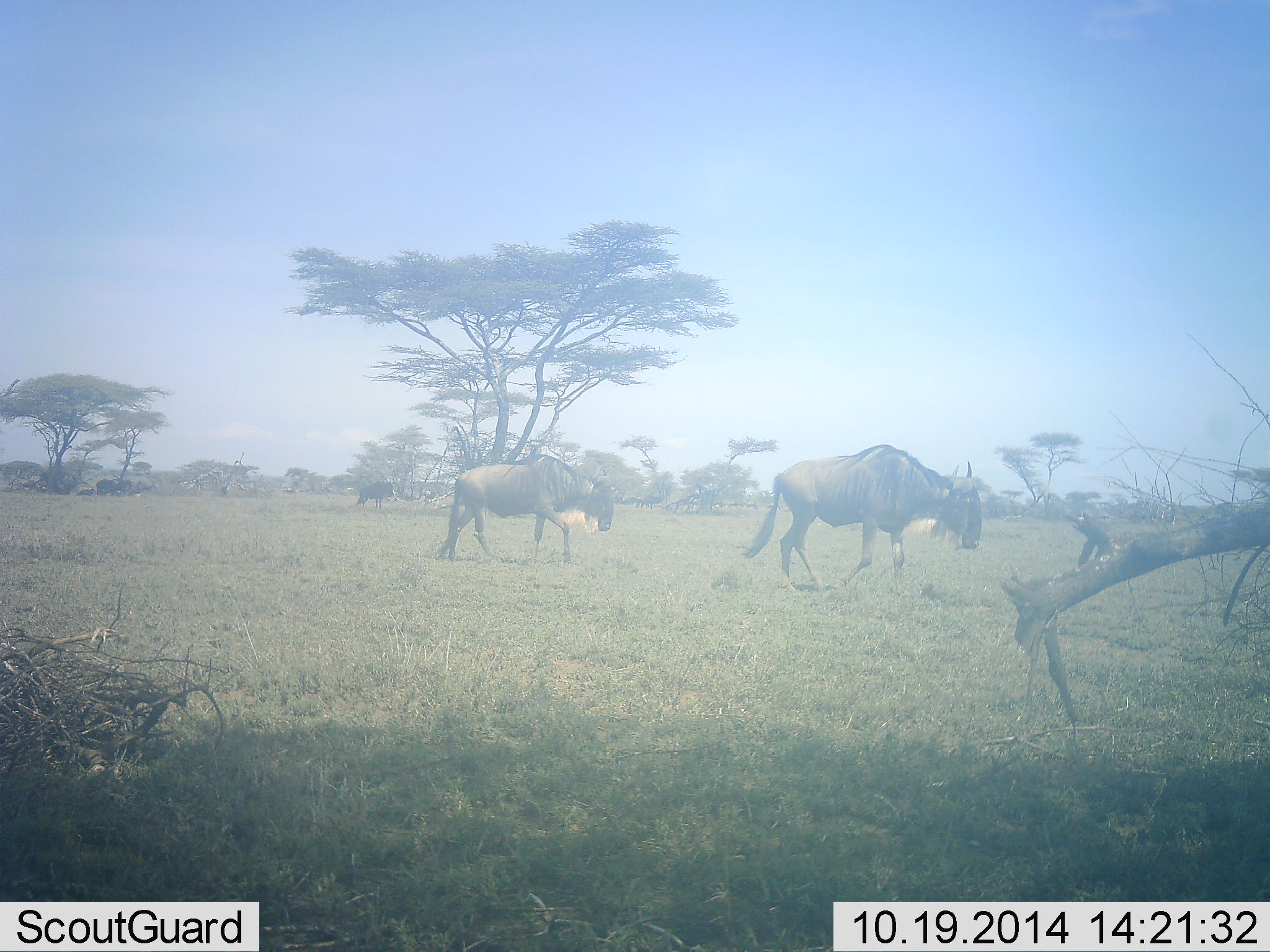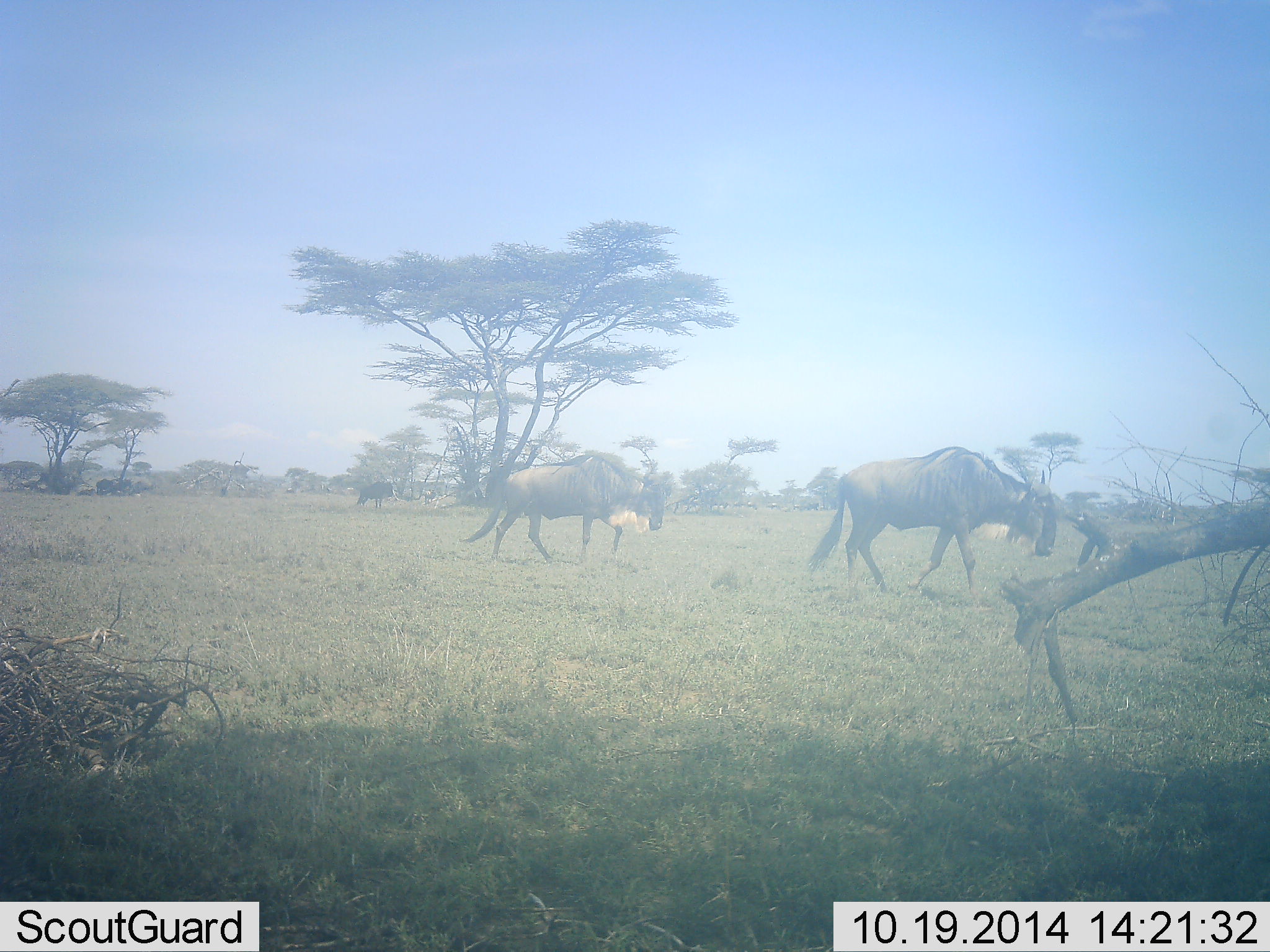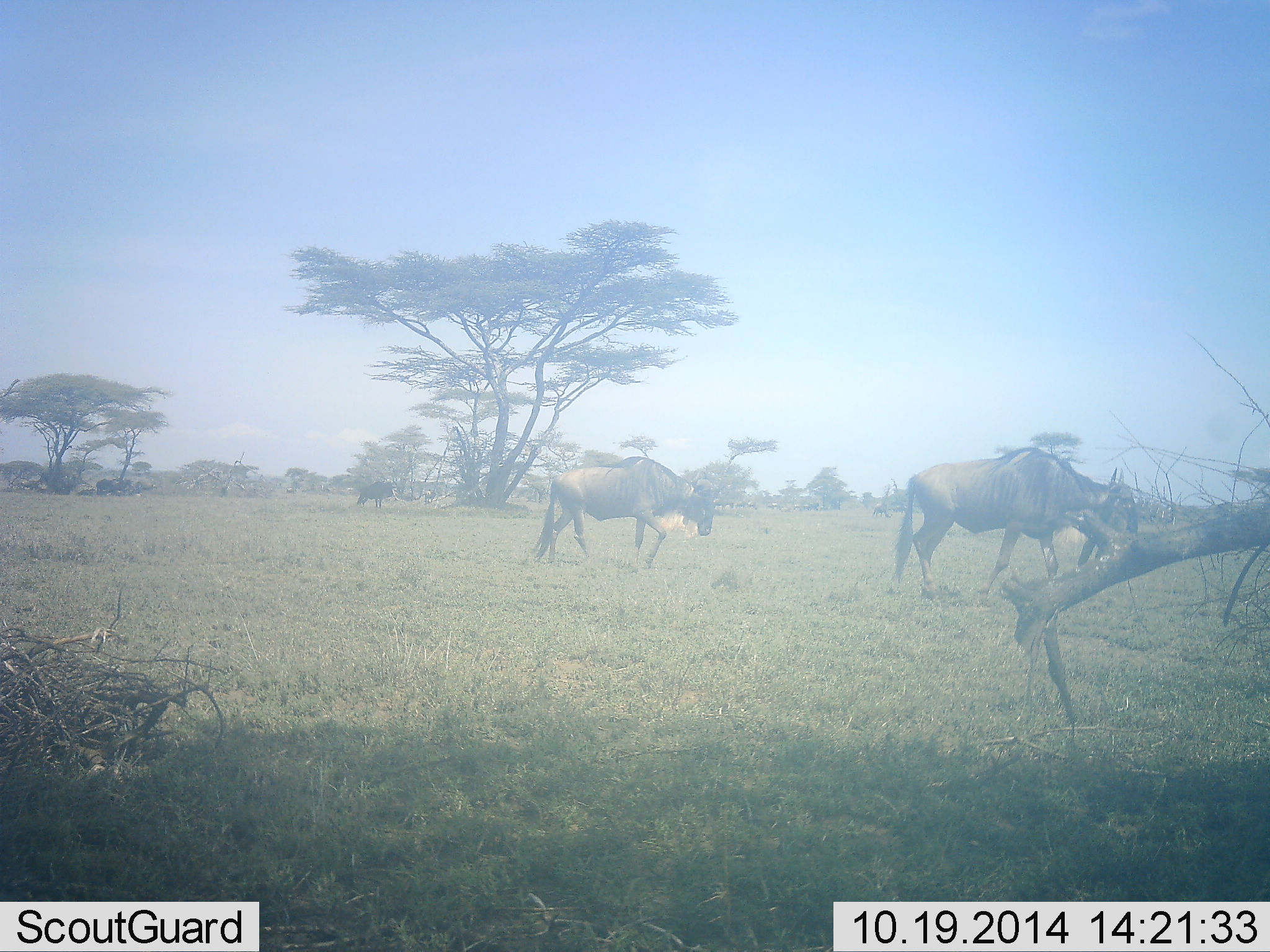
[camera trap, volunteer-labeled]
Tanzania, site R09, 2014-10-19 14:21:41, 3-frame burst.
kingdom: Animalia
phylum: Chordata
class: Mammalia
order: Artiodactyla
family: Bovidae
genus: Connochaetes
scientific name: Connochaetes taurinus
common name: blue wildebeest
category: wildebeest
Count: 2.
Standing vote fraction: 20%.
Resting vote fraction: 0%.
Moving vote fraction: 100%.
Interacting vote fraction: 0%.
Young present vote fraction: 0%.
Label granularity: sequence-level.